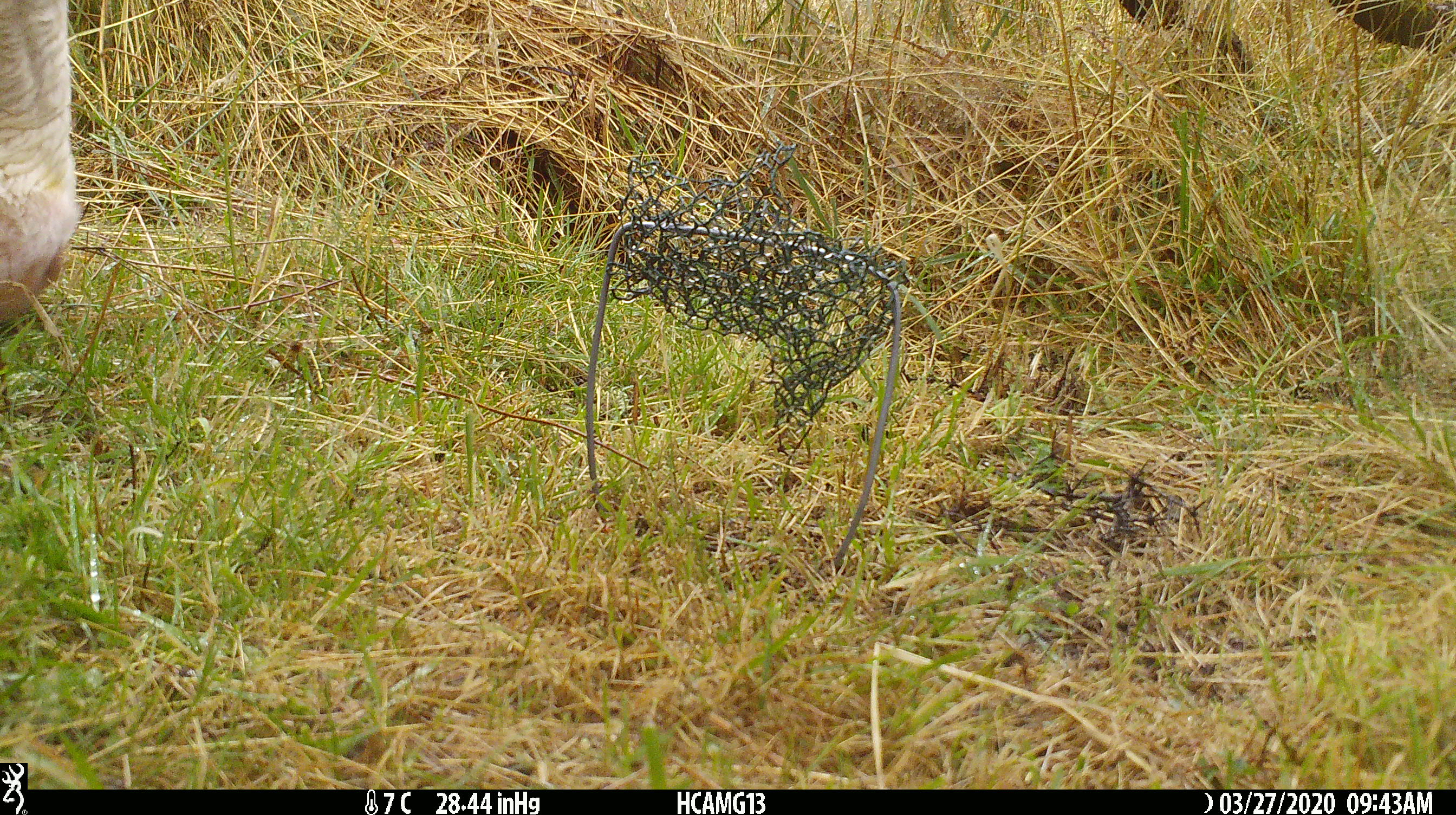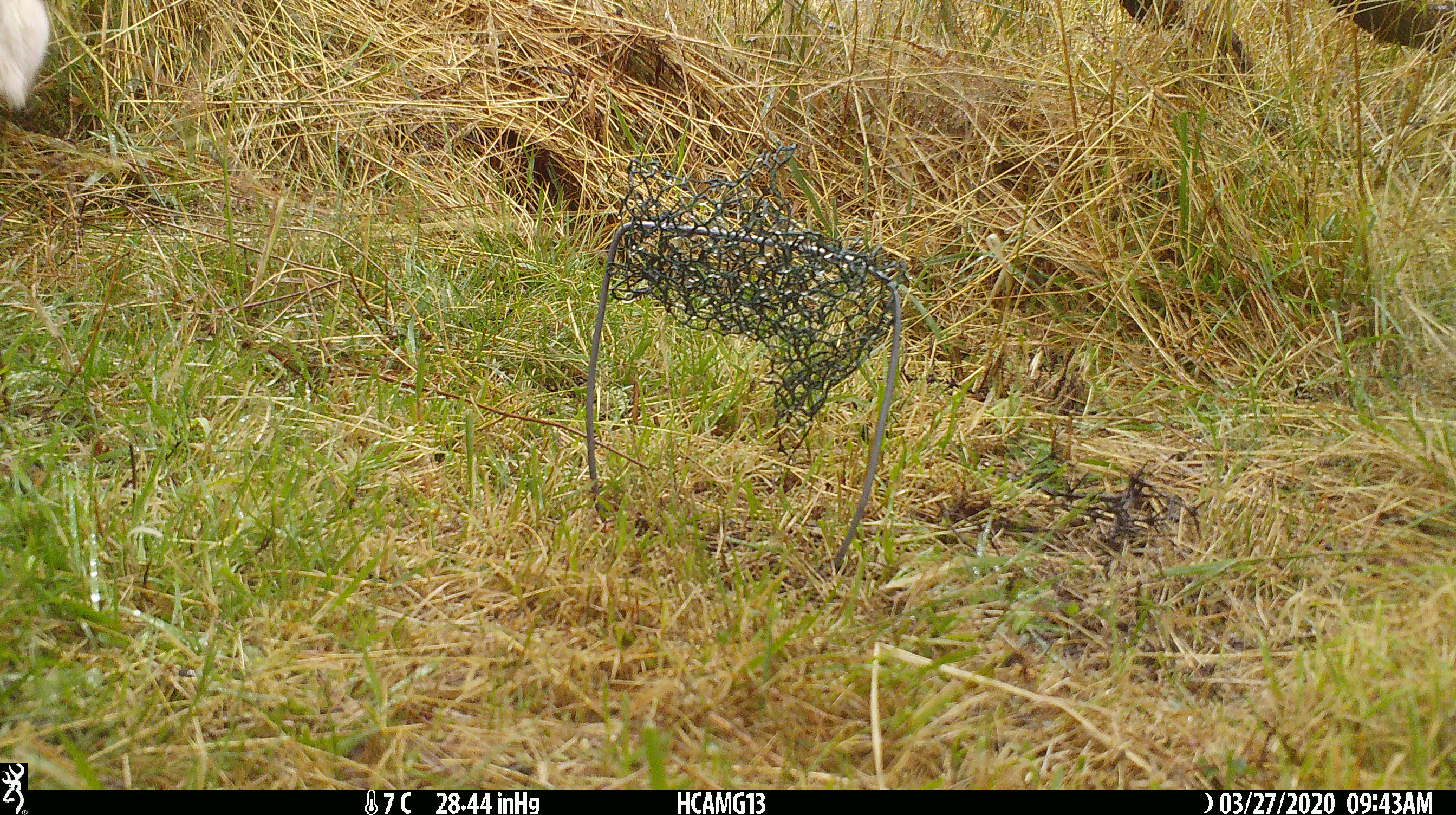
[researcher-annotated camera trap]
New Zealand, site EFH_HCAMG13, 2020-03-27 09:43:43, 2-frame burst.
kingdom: Animalia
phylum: Chordata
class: Mammalia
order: Artiodactyla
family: Bovidae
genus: Bos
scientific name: Bos taurus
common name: domestic cow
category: cow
Cow (domestic cow) (Bos taurus).